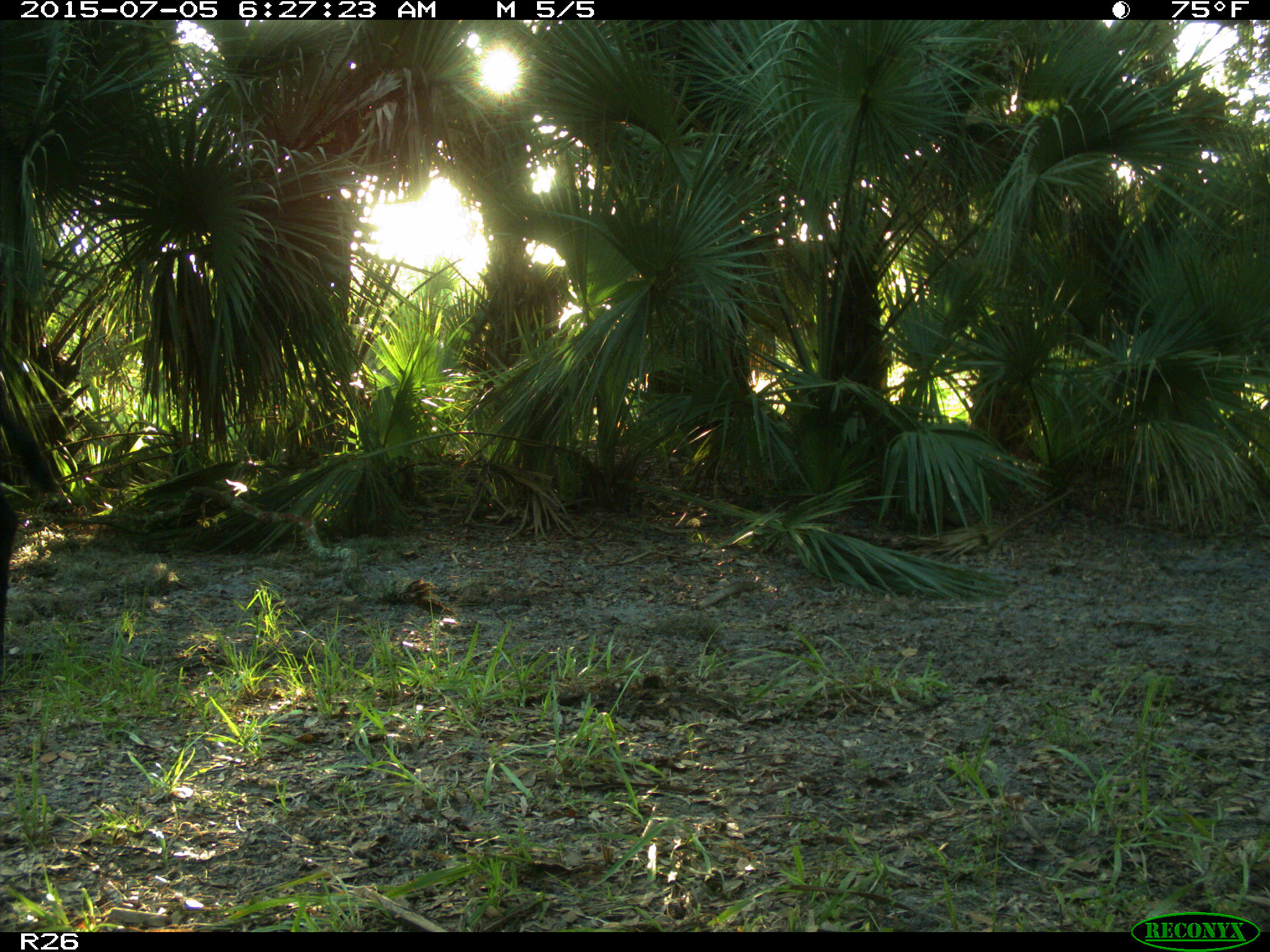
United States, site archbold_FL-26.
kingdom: Animalia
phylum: Chordata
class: Mammalia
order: Artiodactyla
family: Bovidae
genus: Bos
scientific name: Bos taurus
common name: domestic cow